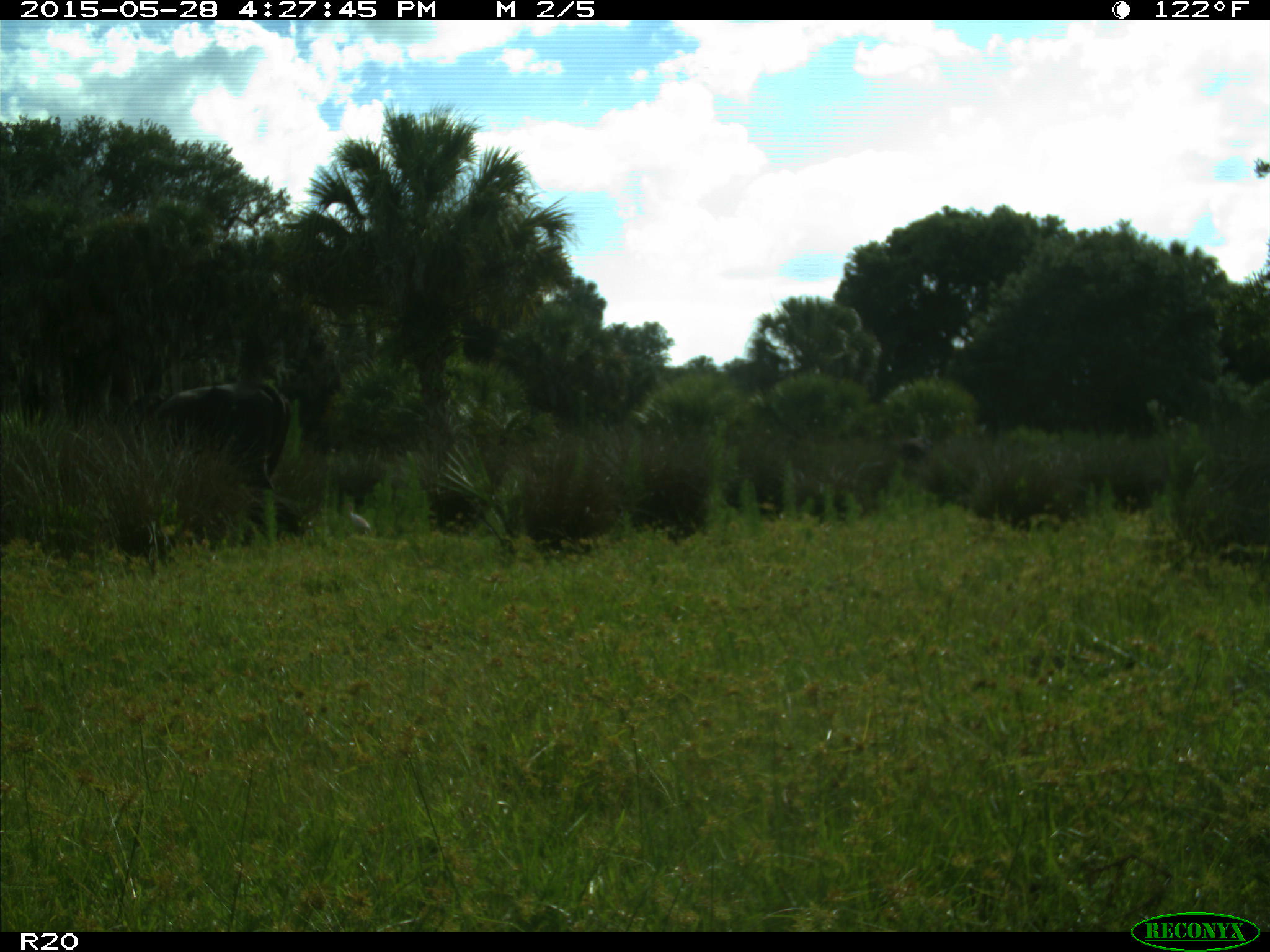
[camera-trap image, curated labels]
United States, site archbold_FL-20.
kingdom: Animalia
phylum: Chordata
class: Mammalia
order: Artiodactyla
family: Bovidae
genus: Bos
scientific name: Bos taurus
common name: domestic cow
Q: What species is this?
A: Bos taurus (domestic cow).